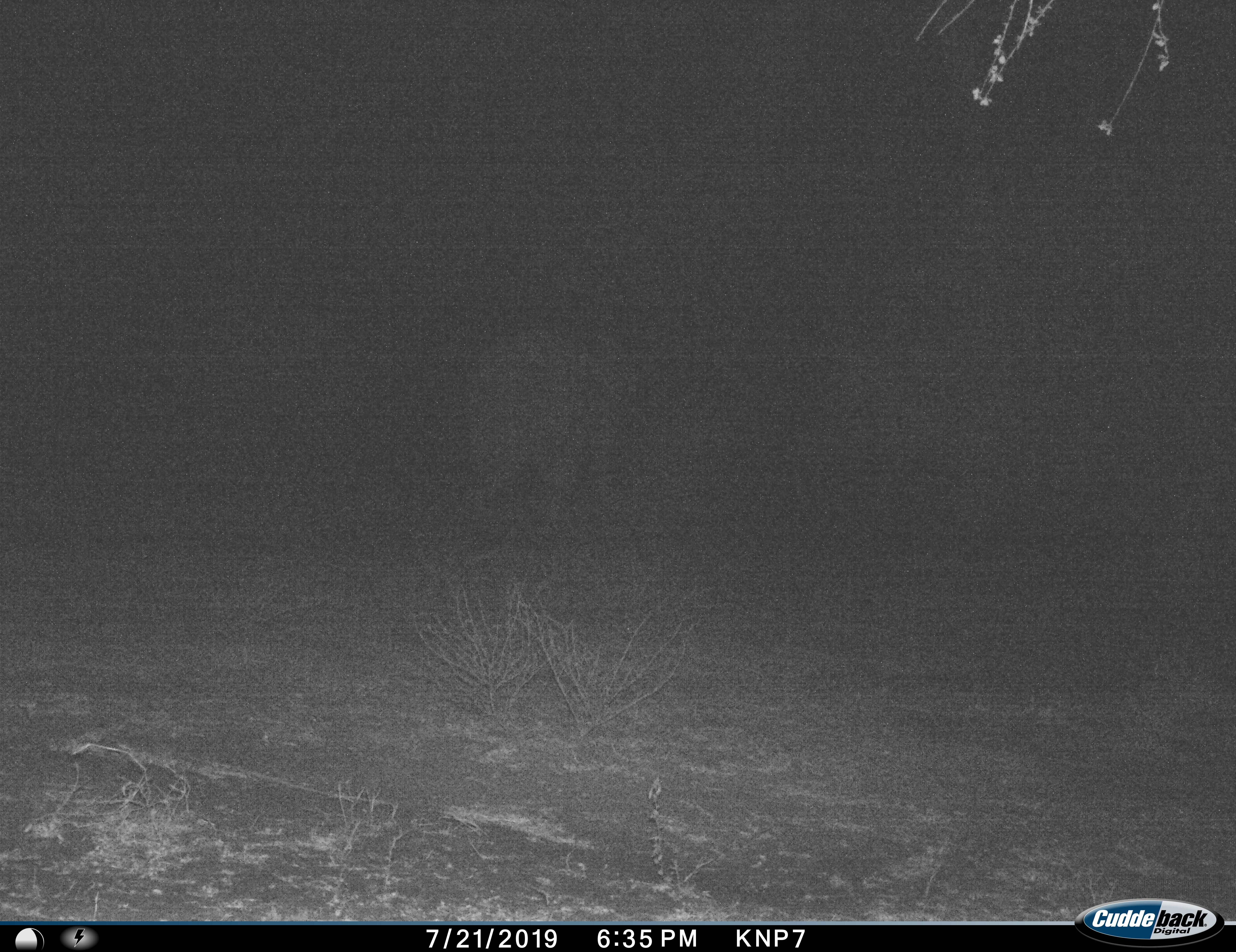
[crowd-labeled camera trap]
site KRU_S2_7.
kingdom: Animalia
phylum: Chordata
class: Mammalia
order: Proboscidea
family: Elephantidae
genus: Loxodonta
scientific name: Loxodonta africana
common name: african bush elephant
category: elephant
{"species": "elephant (african bush elephant) (Loxodonta africana)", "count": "1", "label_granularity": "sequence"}